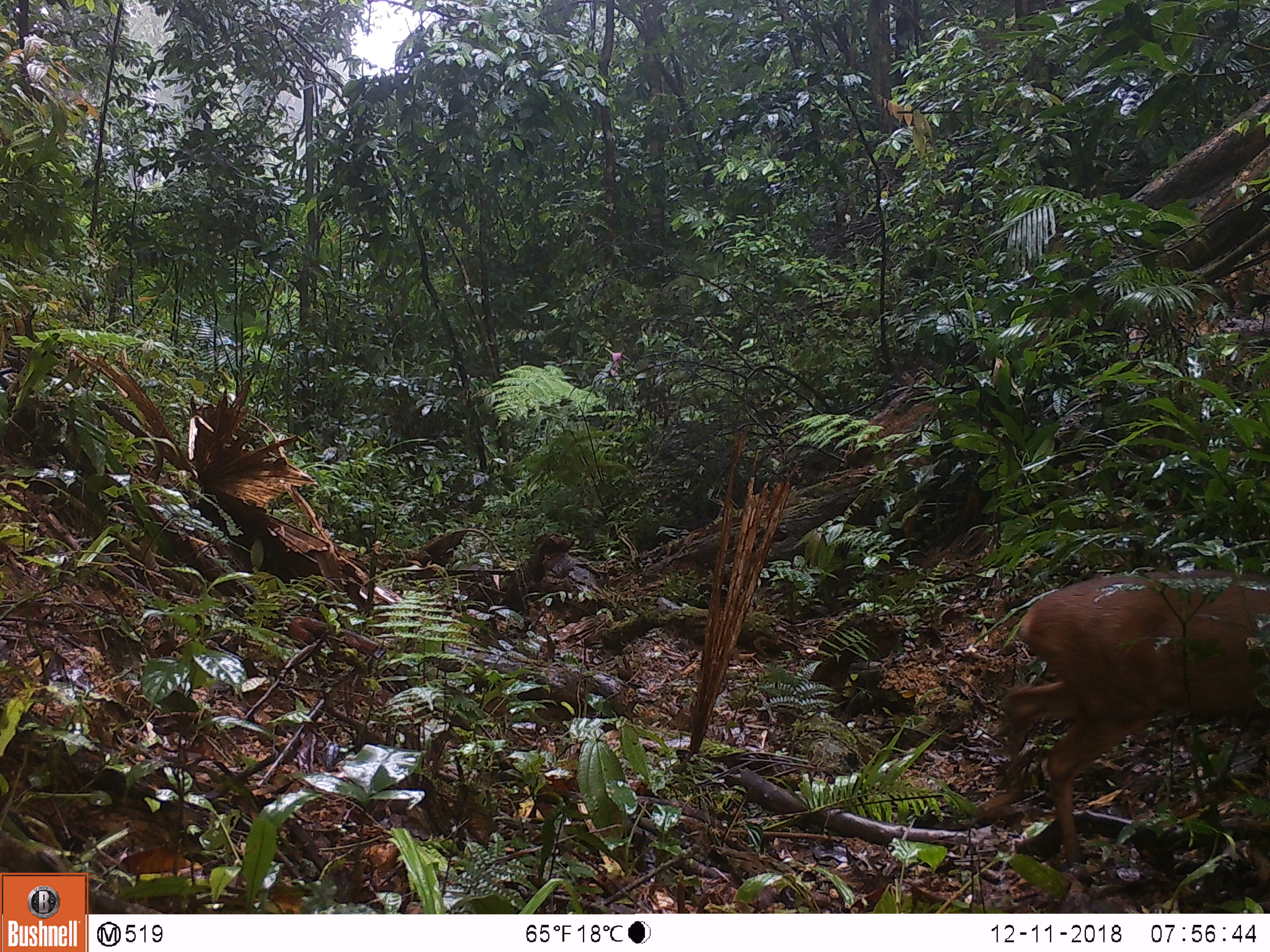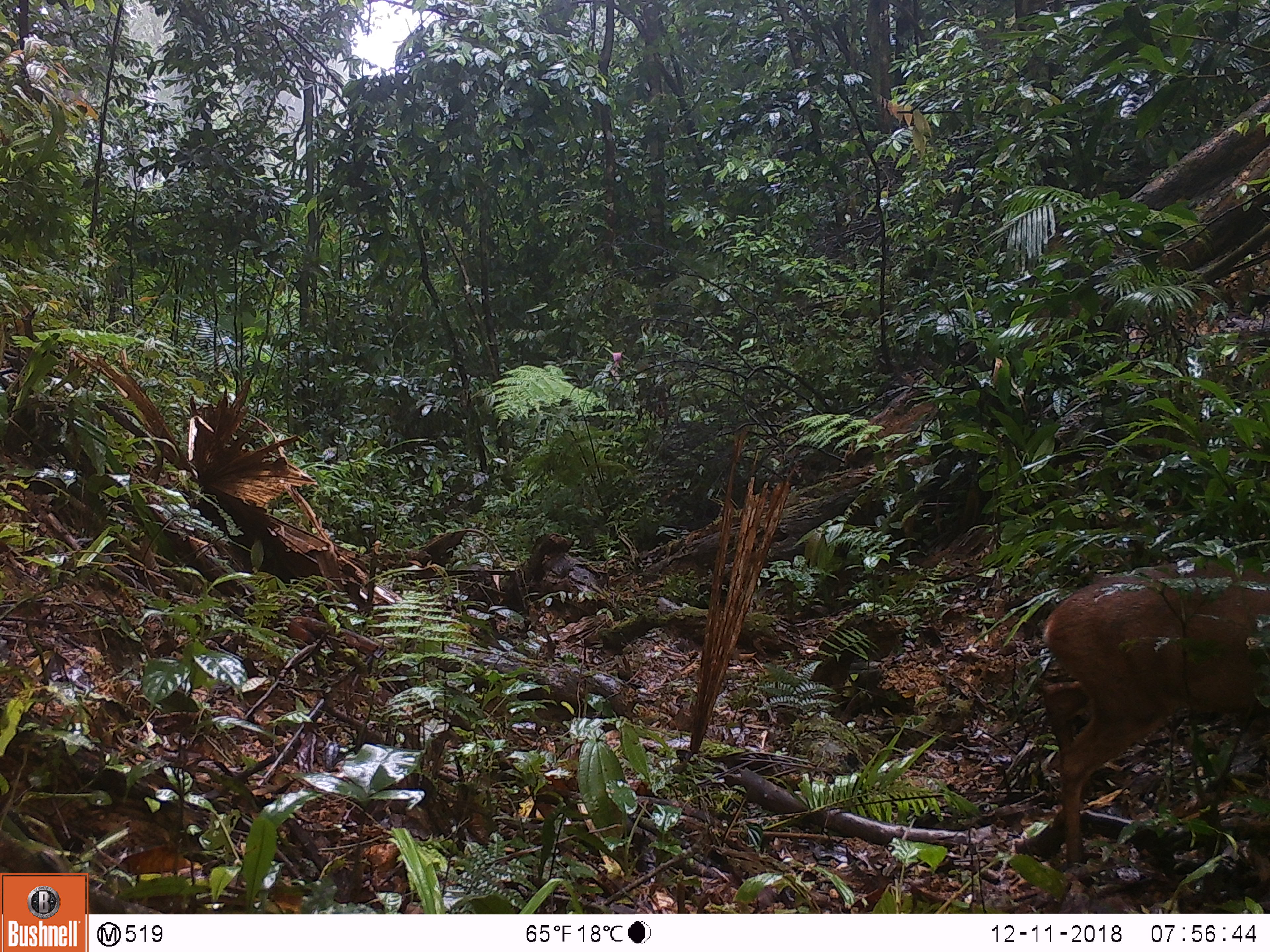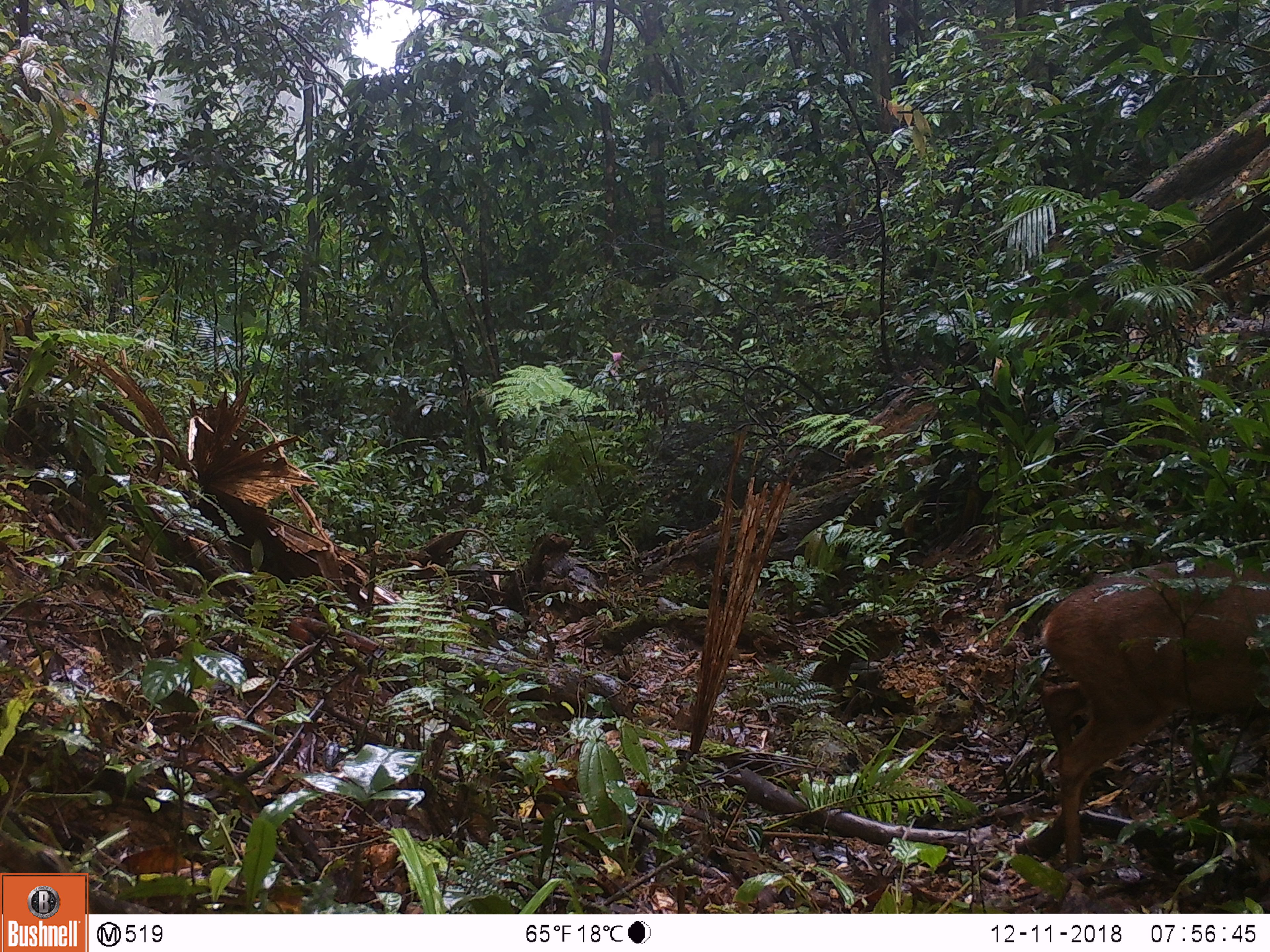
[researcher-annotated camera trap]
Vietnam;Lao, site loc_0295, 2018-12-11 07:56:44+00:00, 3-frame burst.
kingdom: Animalia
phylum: Chordata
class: Mammalia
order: Artiodactyla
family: Cervidae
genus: Muntiacus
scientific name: Muntiacus vuquangensis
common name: large-antlered muntjac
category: large antlered muntjac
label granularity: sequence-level